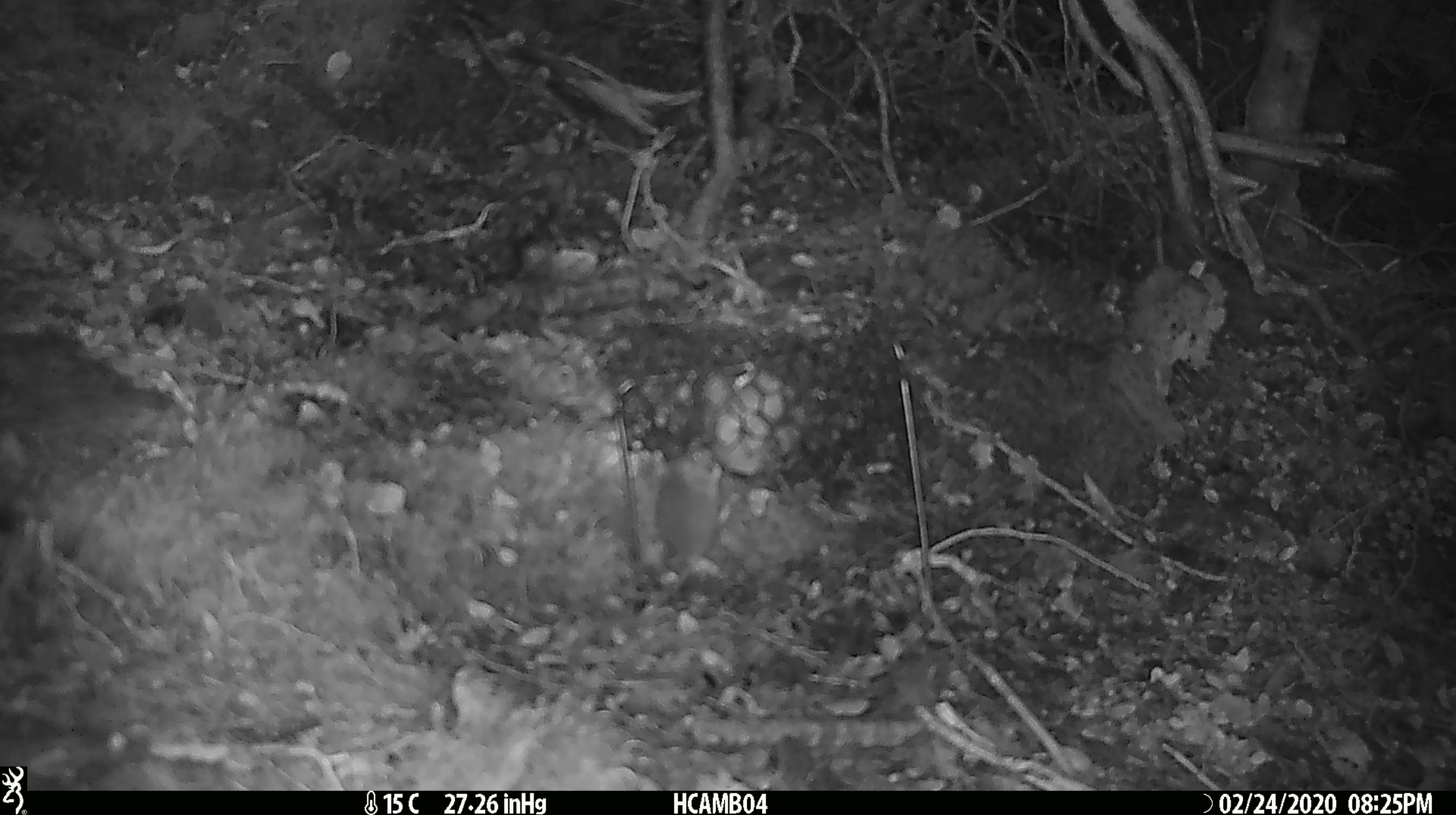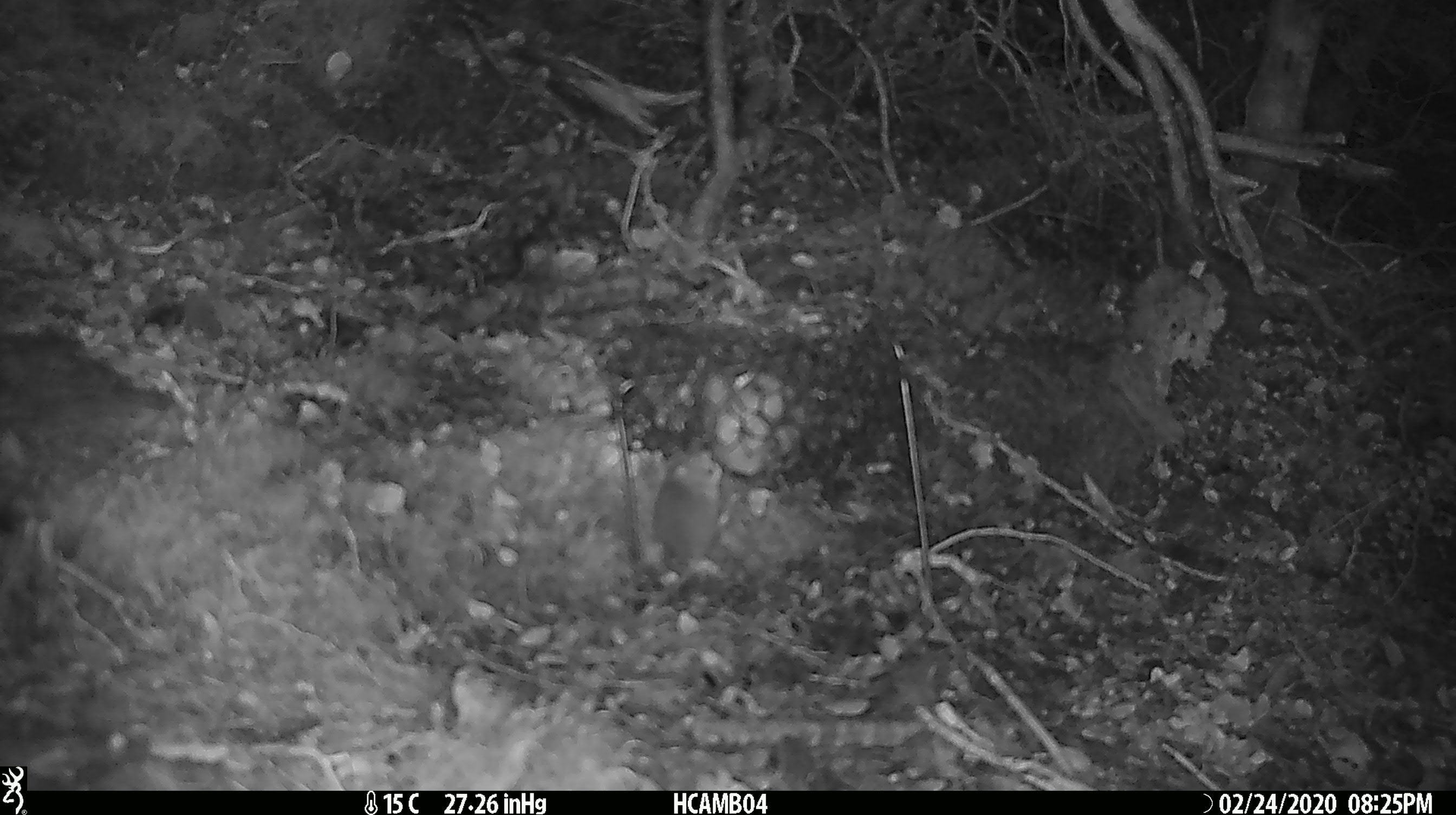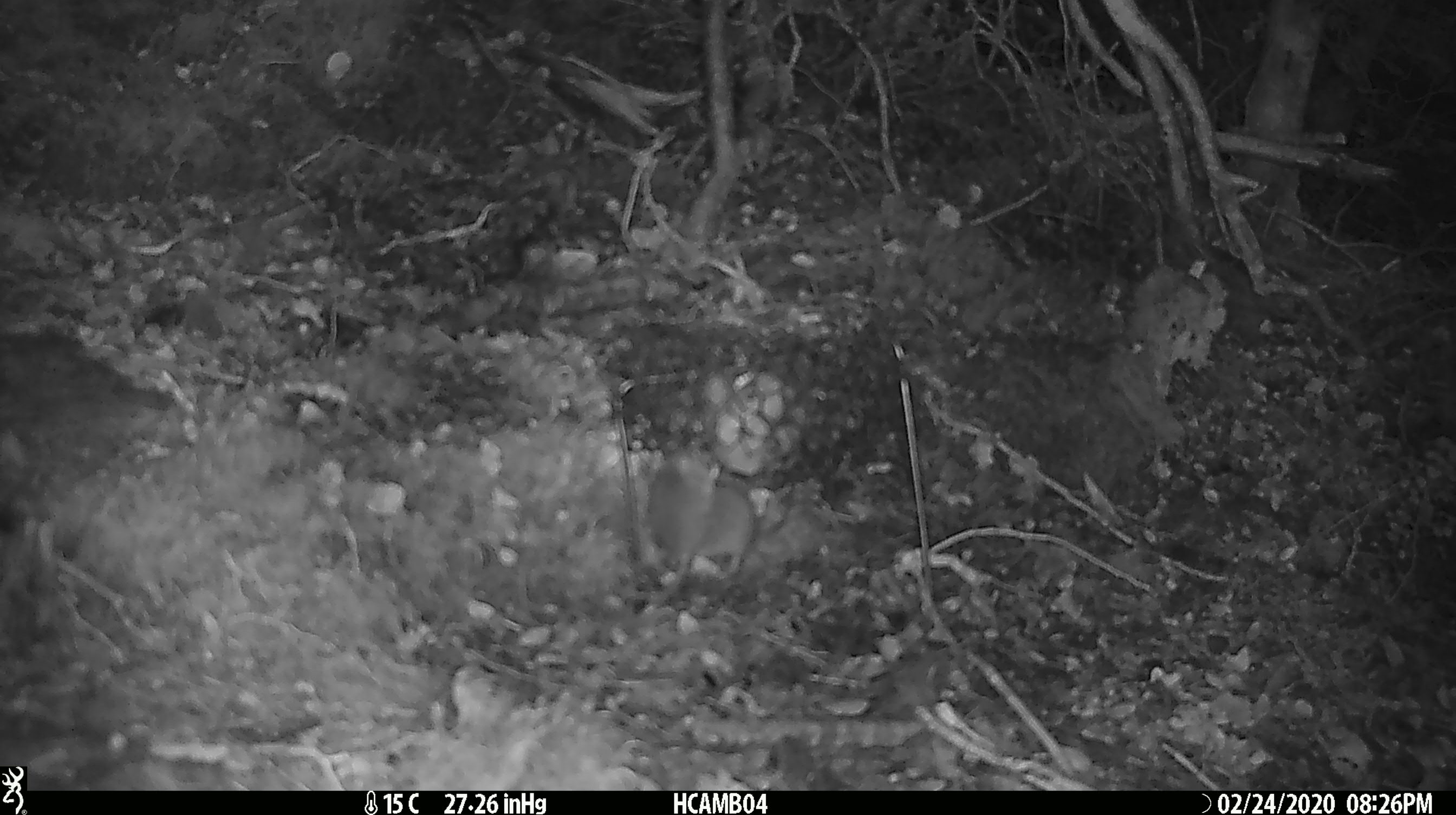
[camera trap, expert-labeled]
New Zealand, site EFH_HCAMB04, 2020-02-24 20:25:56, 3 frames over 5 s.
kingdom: Animalia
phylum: Chordata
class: Mammalia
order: Rodentia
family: Muridae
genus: Mus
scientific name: Mus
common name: mouse